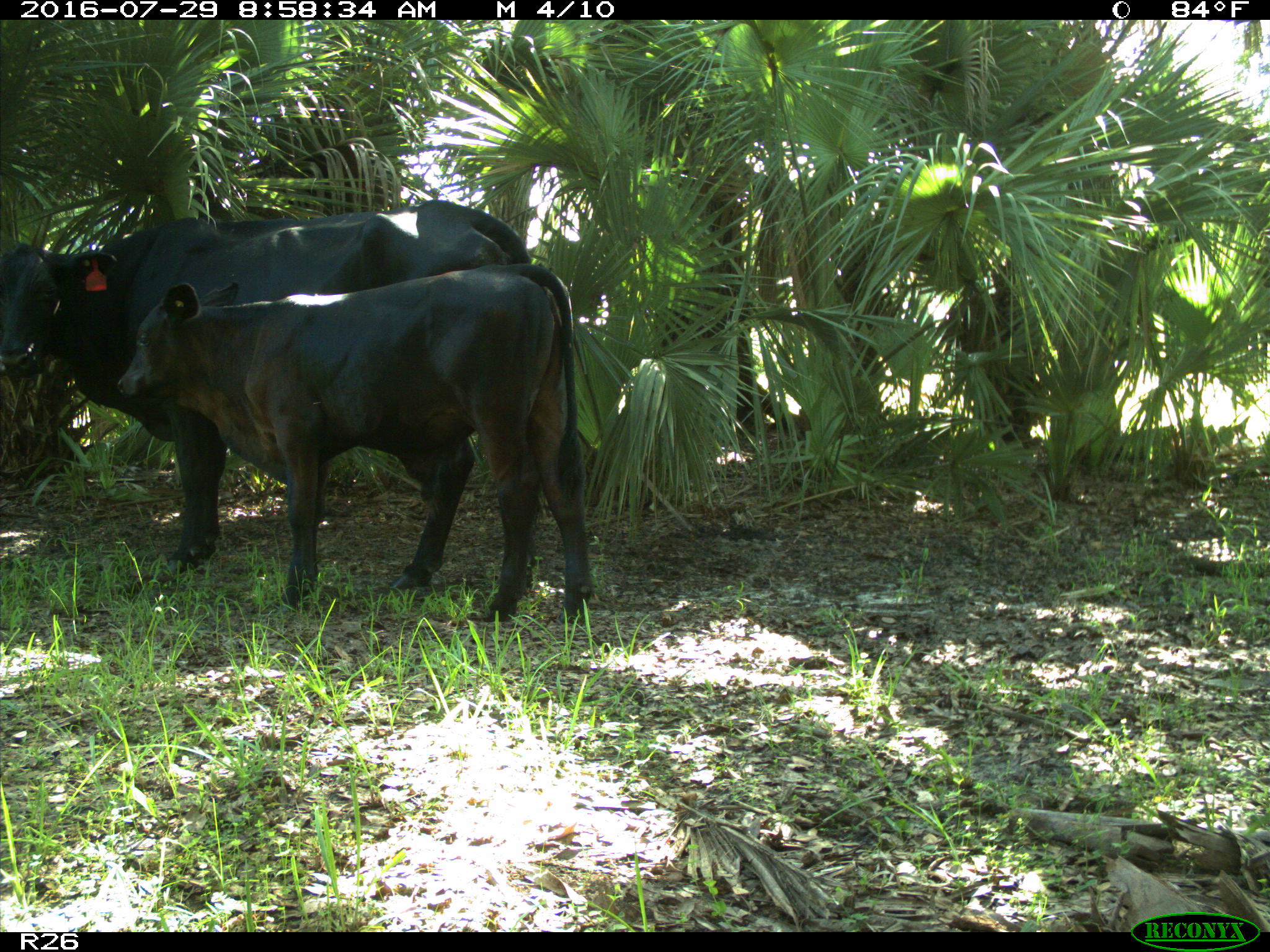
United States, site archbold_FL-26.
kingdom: Animalia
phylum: Chordata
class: Mammalia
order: Artiodactyla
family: Bovidae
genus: Bos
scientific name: Bos taurus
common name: domestic cow